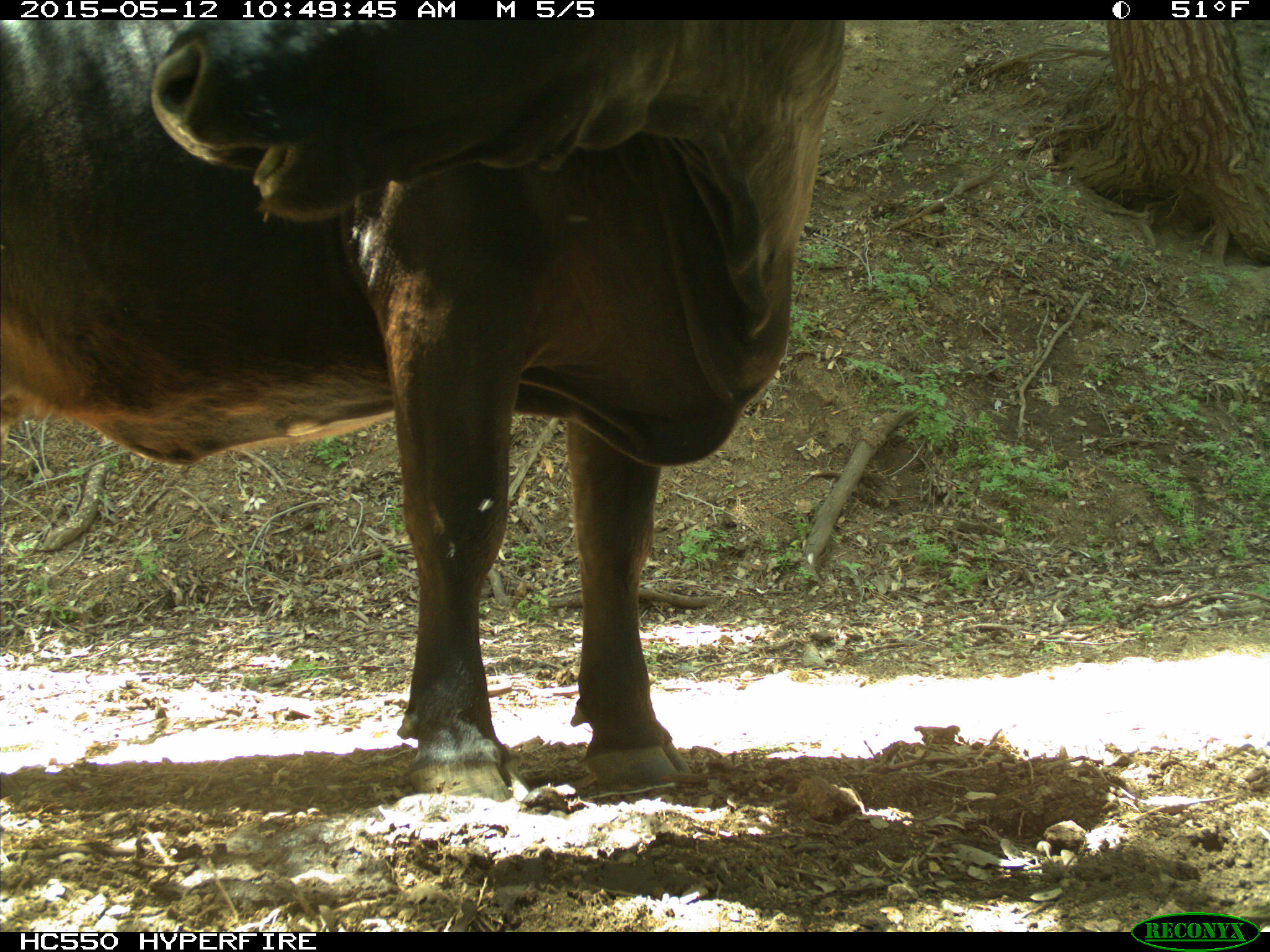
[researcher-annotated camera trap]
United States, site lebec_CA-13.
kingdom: Animalia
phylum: Chordata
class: Mammalia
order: Artiodactyla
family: Bovidae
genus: Bos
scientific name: Bos taurus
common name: domestic cow